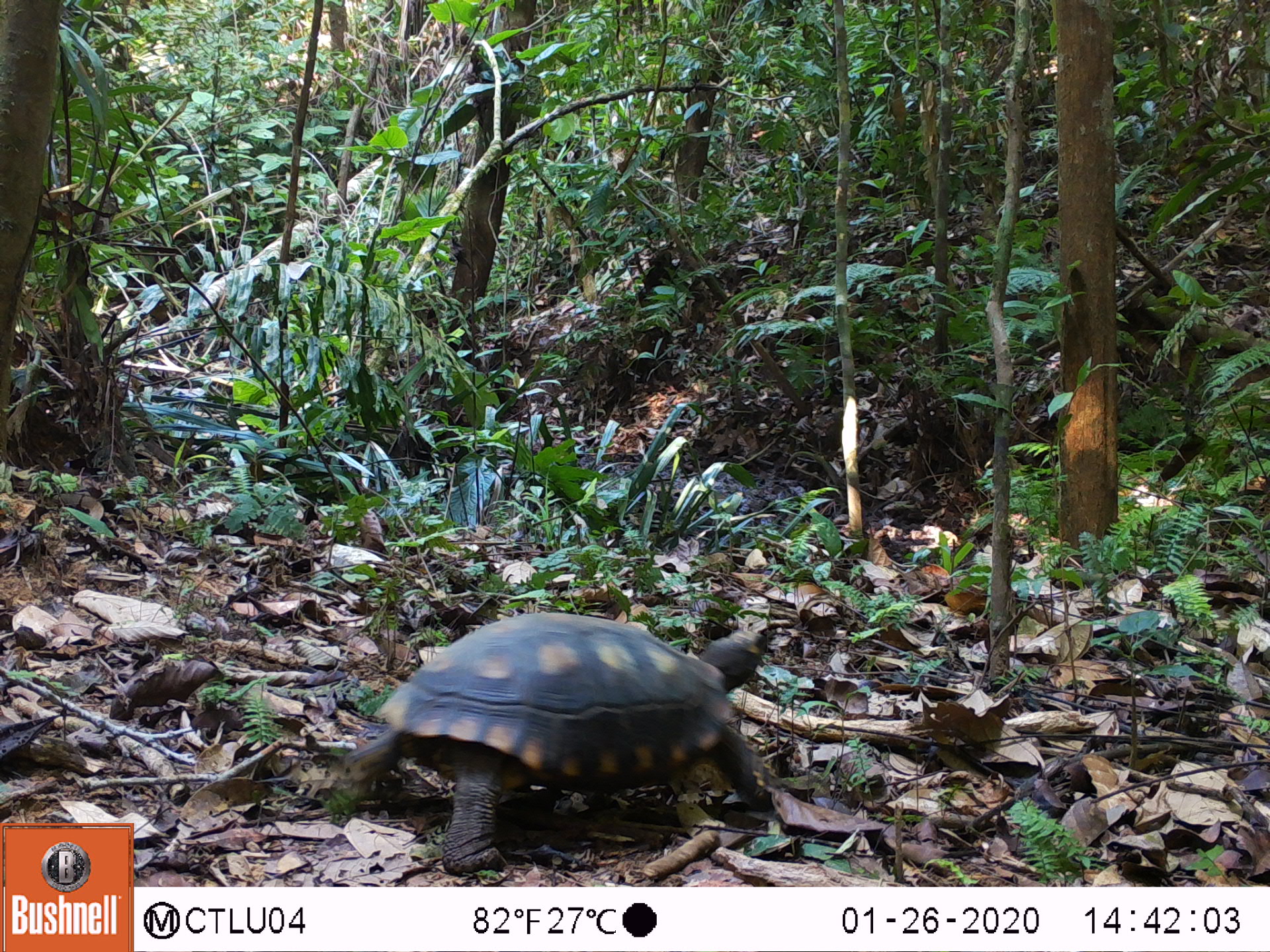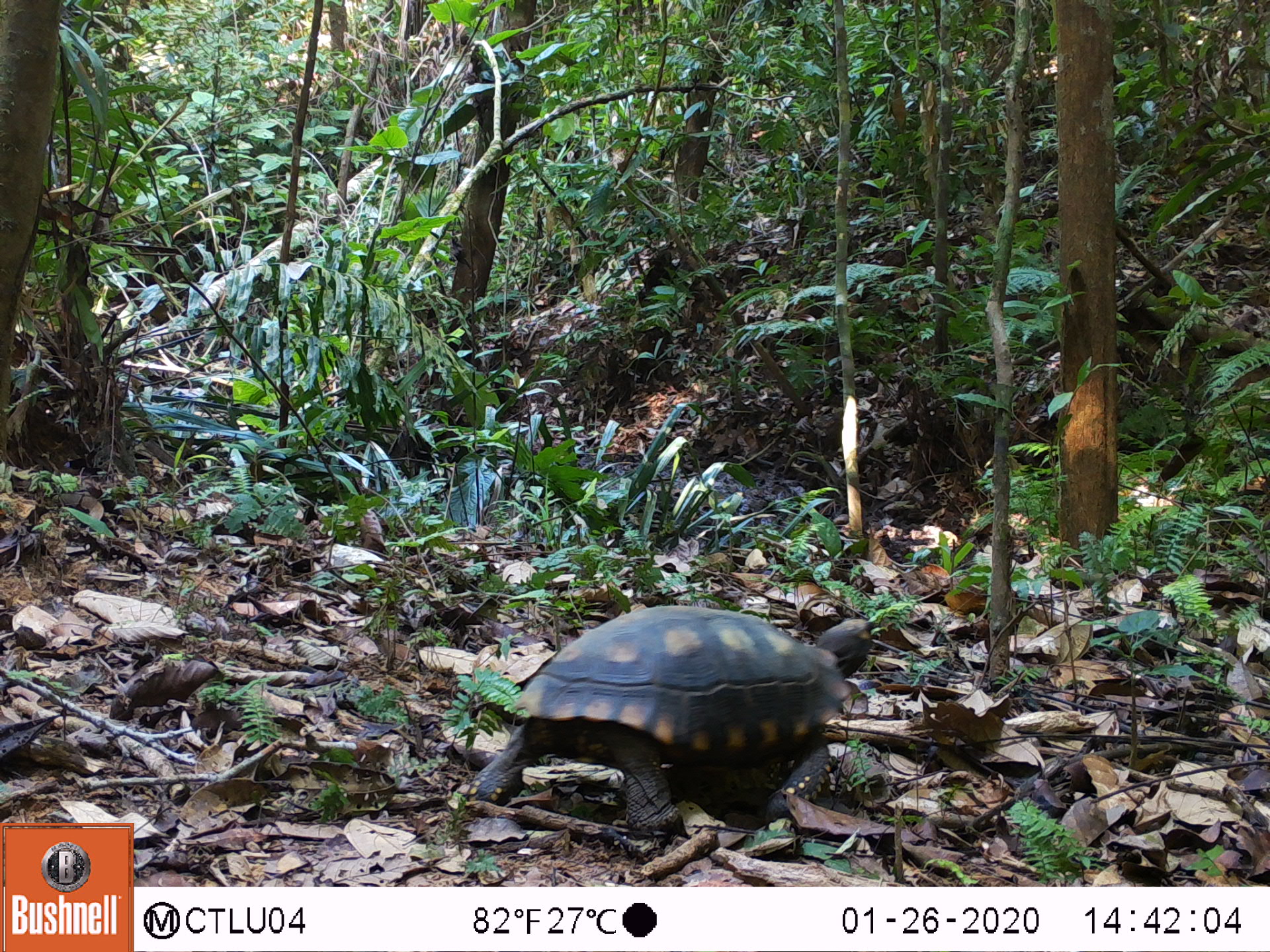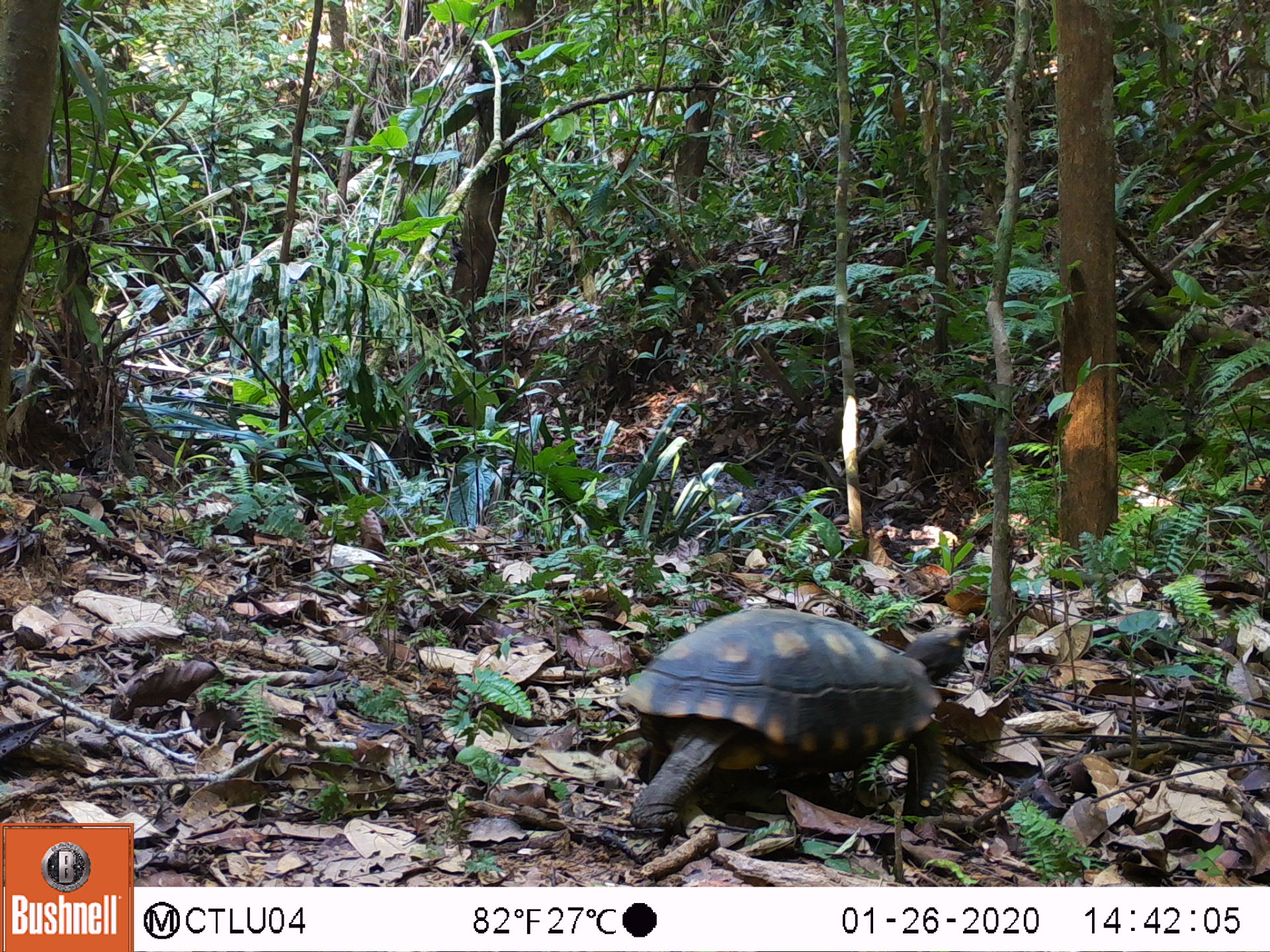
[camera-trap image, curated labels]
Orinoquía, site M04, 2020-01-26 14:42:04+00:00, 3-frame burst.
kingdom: Animalia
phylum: Chordata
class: Reptilia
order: Testudines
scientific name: Testudines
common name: turtles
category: unknown turtle